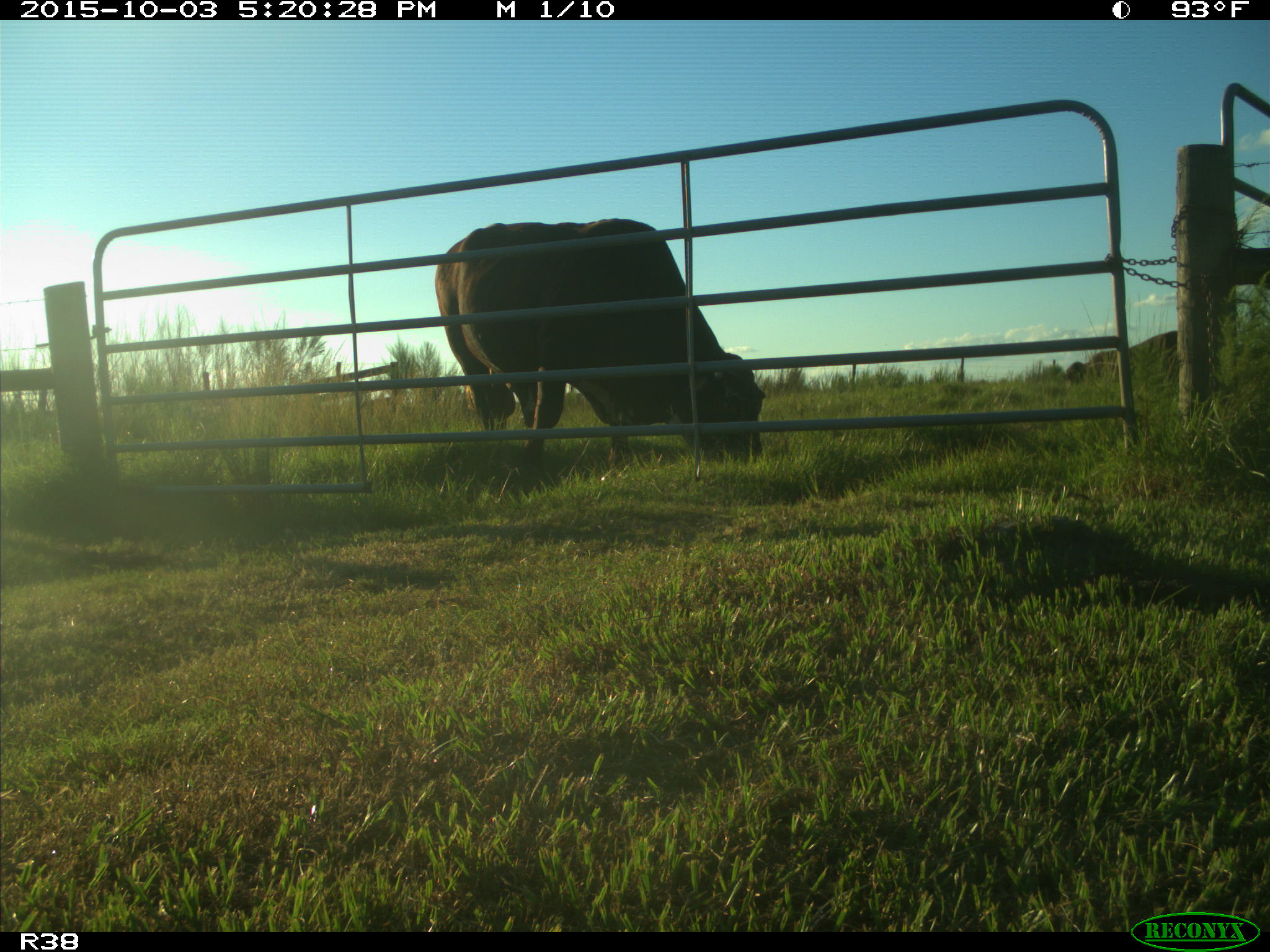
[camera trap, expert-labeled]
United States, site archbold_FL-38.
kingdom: Animalia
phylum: Chordata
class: Mammalia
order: Artiodactyla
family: Bovidae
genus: Bos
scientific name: Bos taurus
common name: domestic cow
Bos taurus (domestic cow).